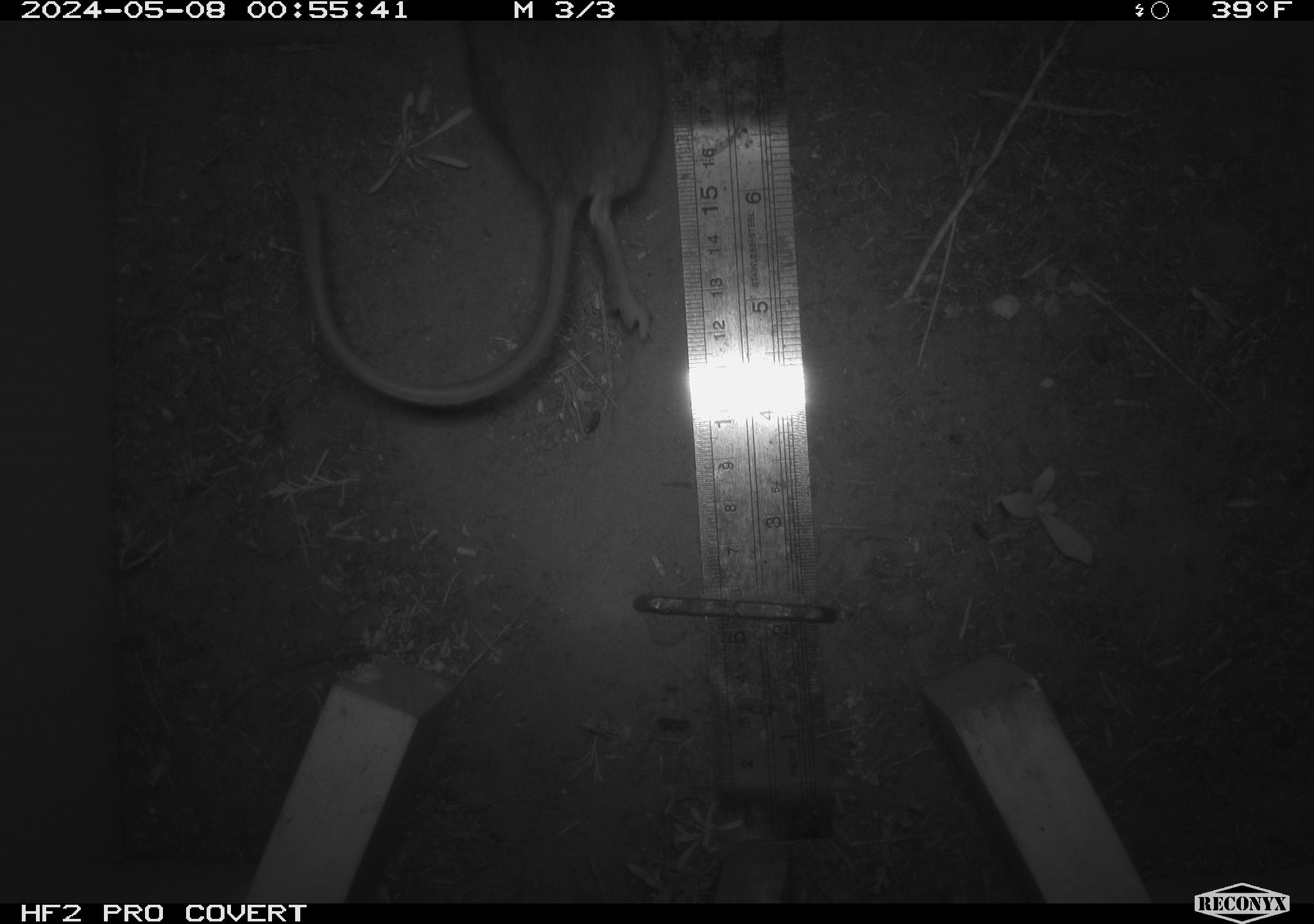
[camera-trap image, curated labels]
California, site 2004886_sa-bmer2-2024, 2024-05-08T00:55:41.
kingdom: Animalia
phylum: Chordata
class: Mammalia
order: Rodentia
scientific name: Rodentia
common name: mouse species